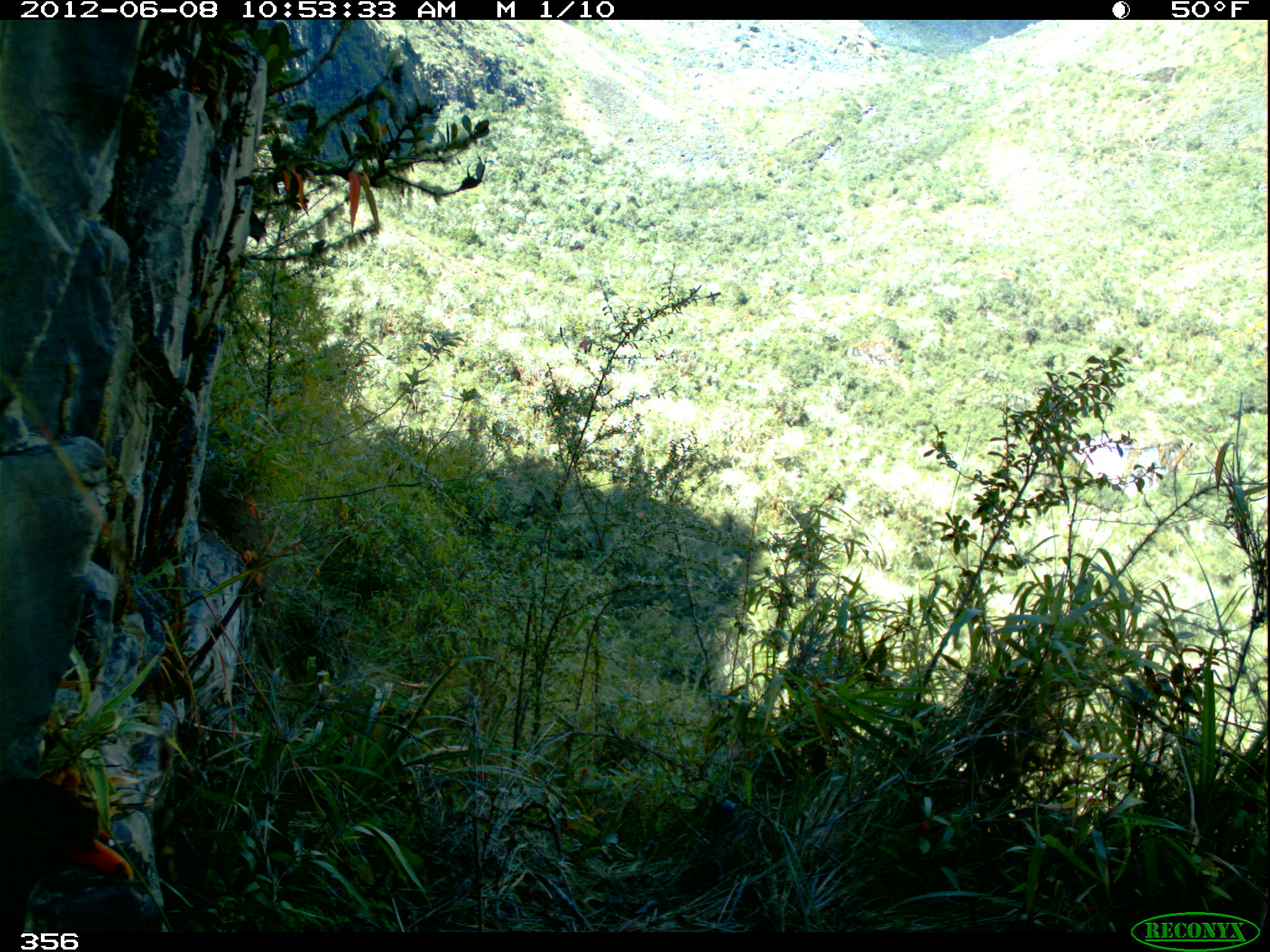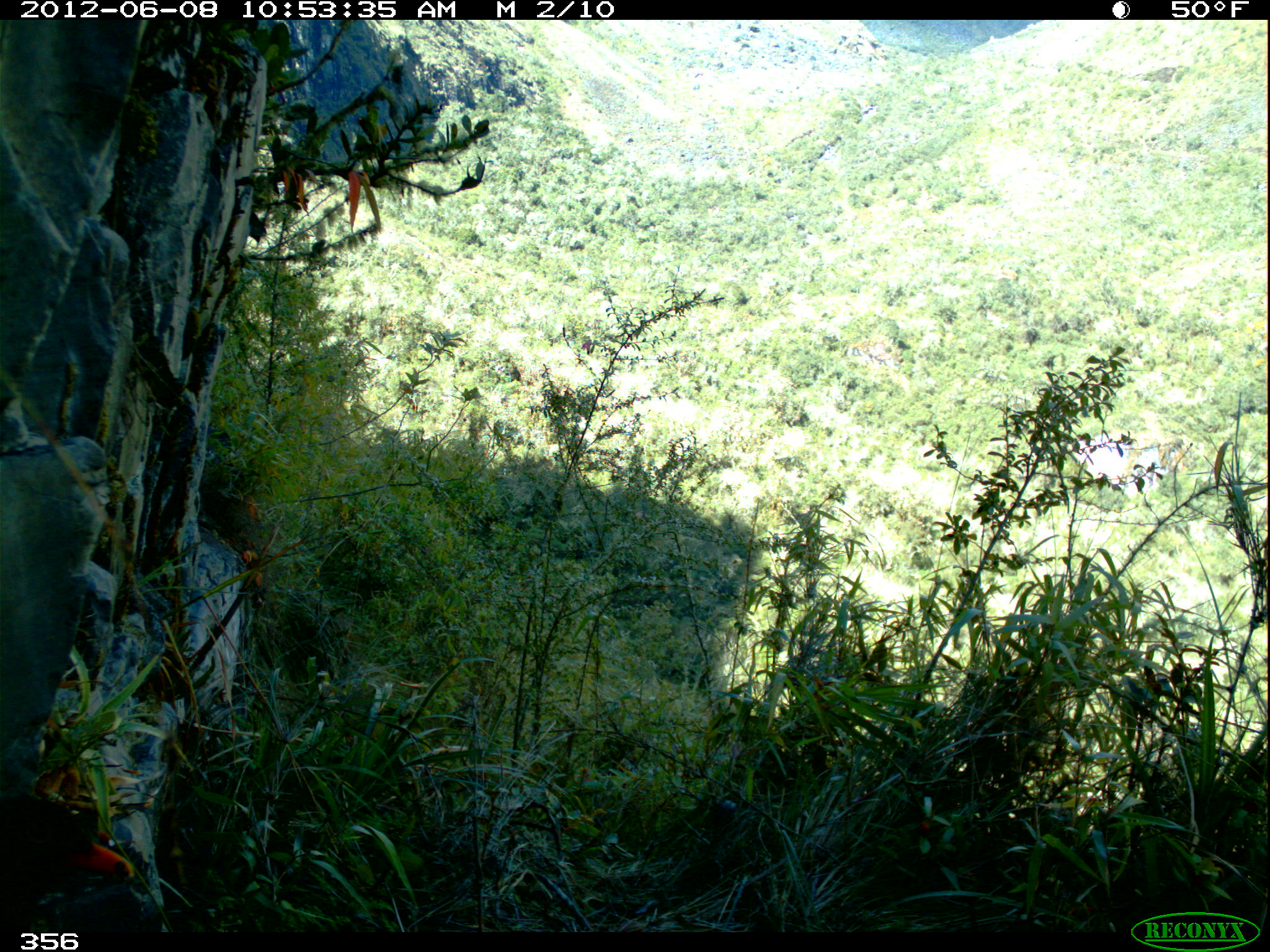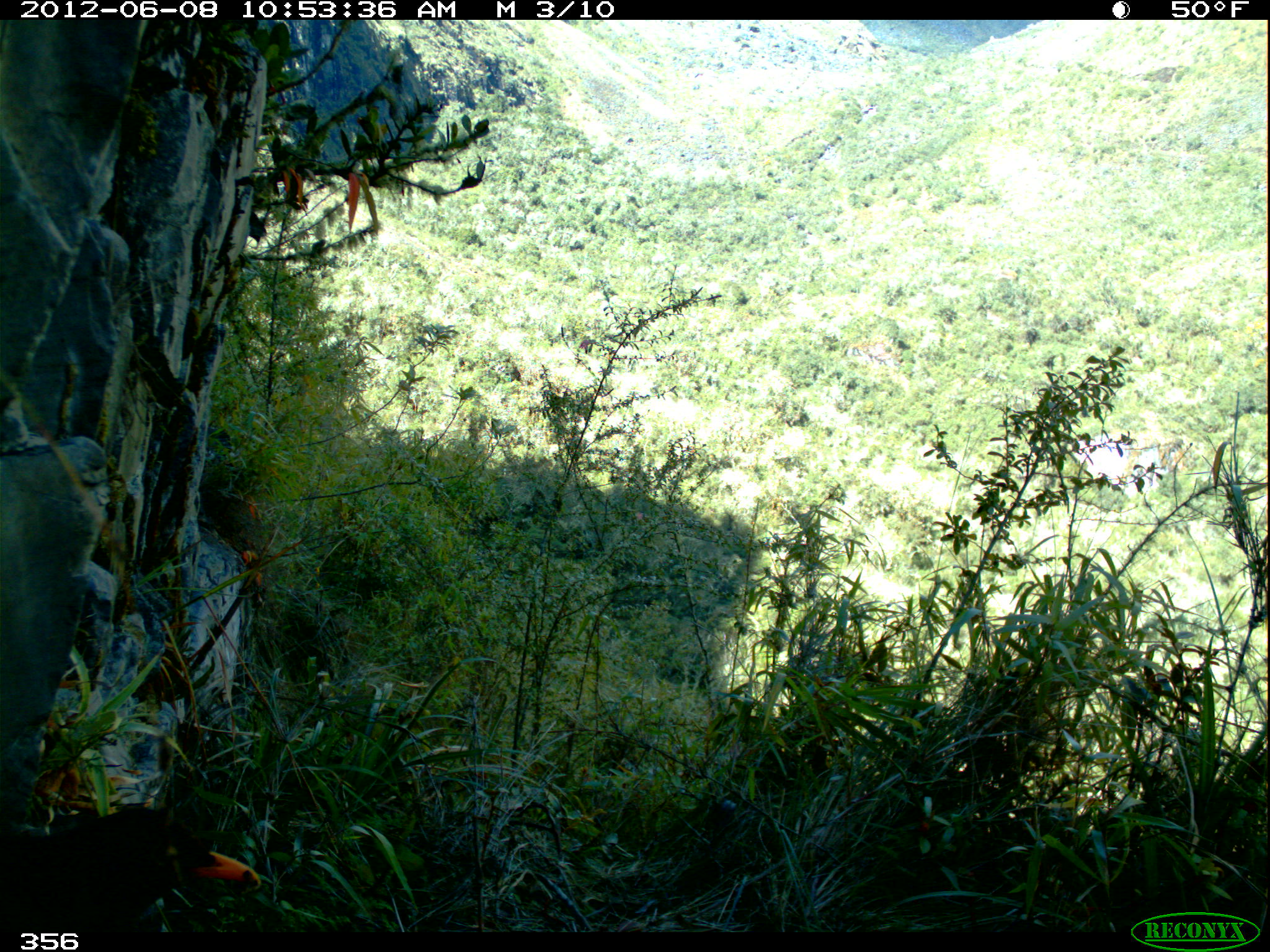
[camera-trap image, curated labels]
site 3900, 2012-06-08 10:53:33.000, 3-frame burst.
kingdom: Animalia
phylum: Chordata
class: Aves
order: Passeriformes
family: Turdidae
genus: Turdus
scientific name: Turdus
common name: true thrushes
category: turdus sp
Turdus sp (true thrushes) (Turdus).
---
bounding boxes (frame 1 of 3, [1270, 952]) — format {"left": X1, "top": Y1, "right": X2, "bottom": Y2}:
turdus sp: {"left": 0, "top": 767, "right": 134, "bottom": 933}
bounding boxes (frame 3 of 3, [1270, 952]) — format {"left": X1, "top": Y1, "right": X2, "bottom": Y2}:
turdus sp: {"left": 0, "top": 803, "right": 261, "bottom": 932}